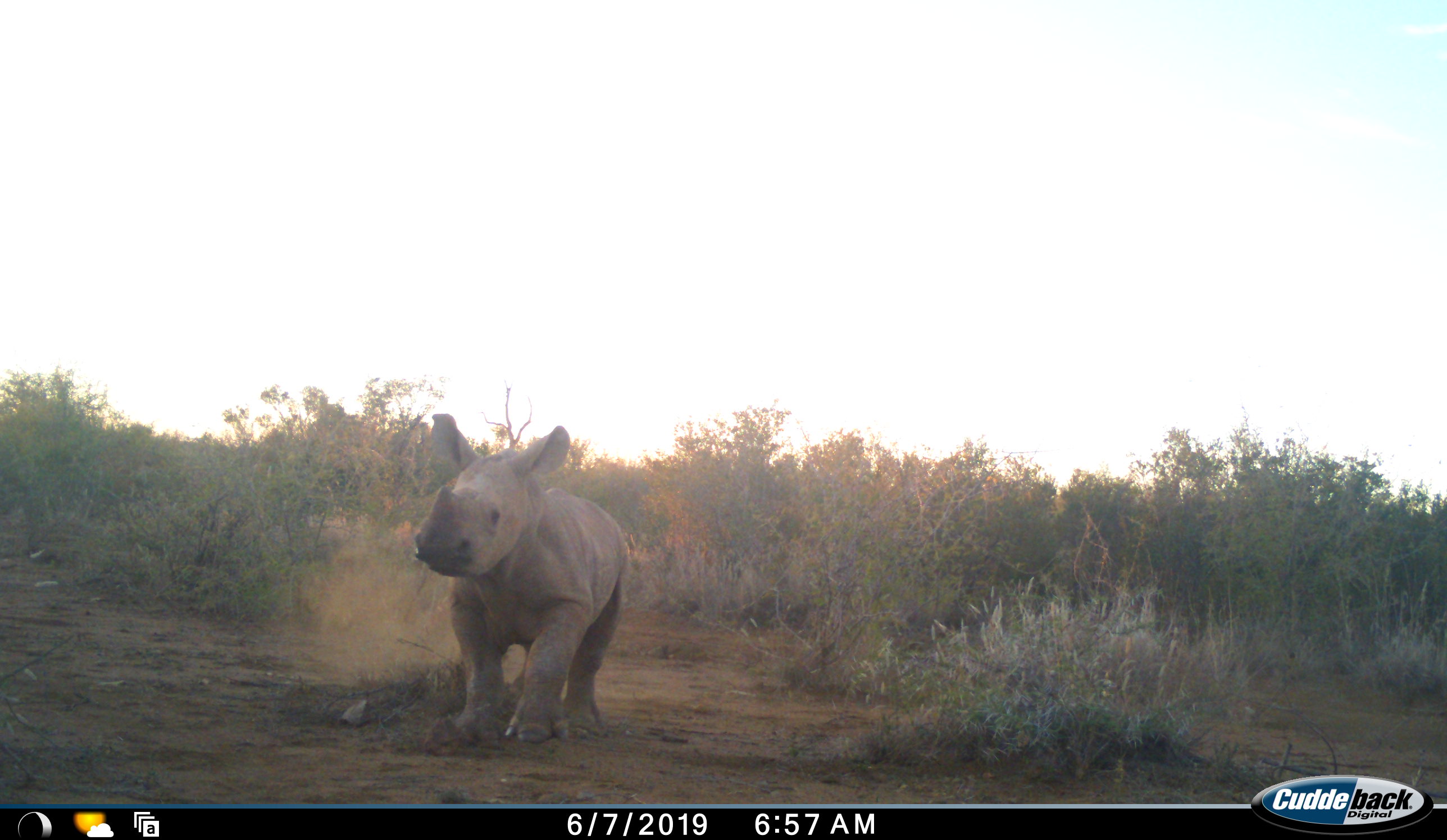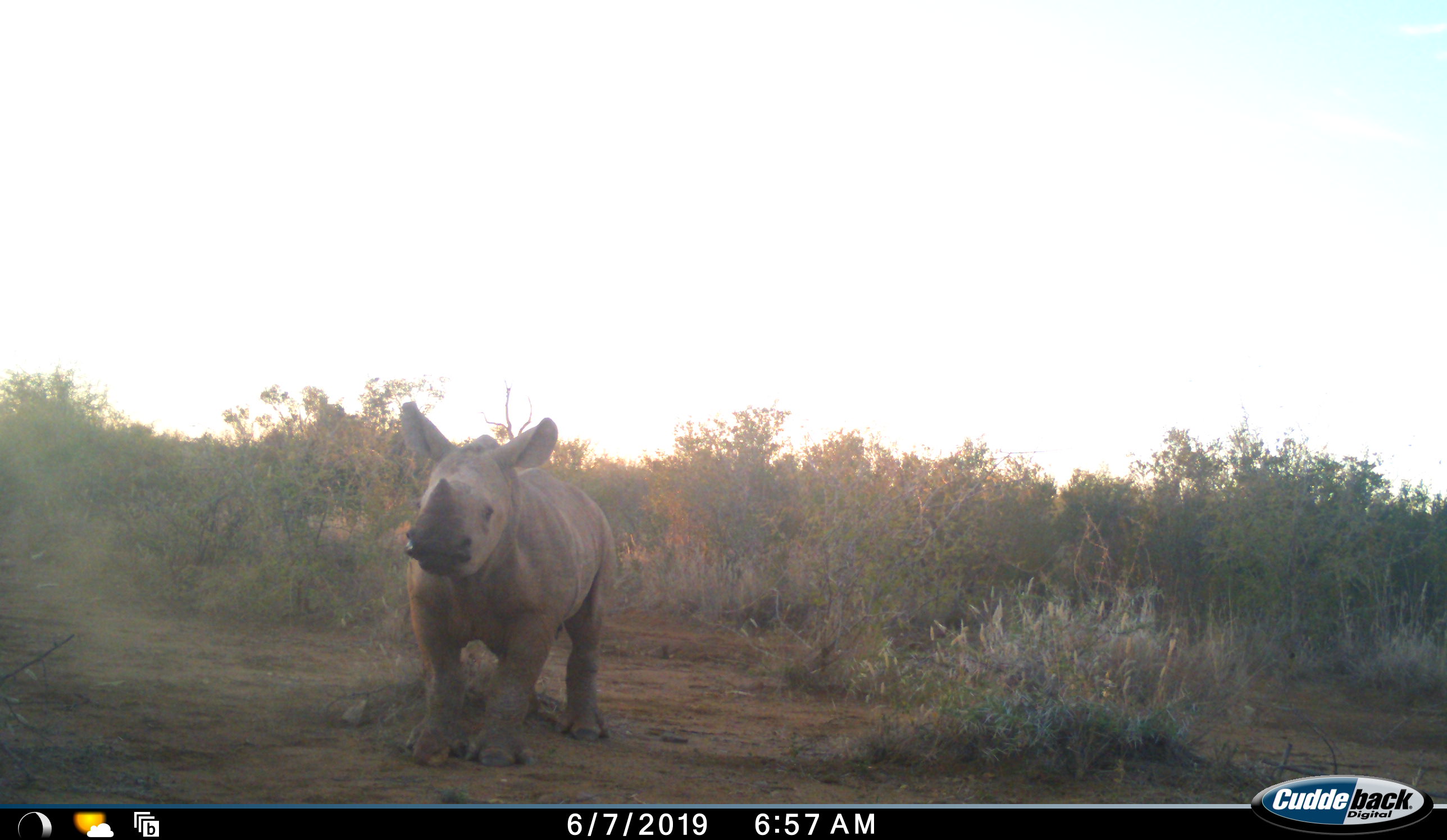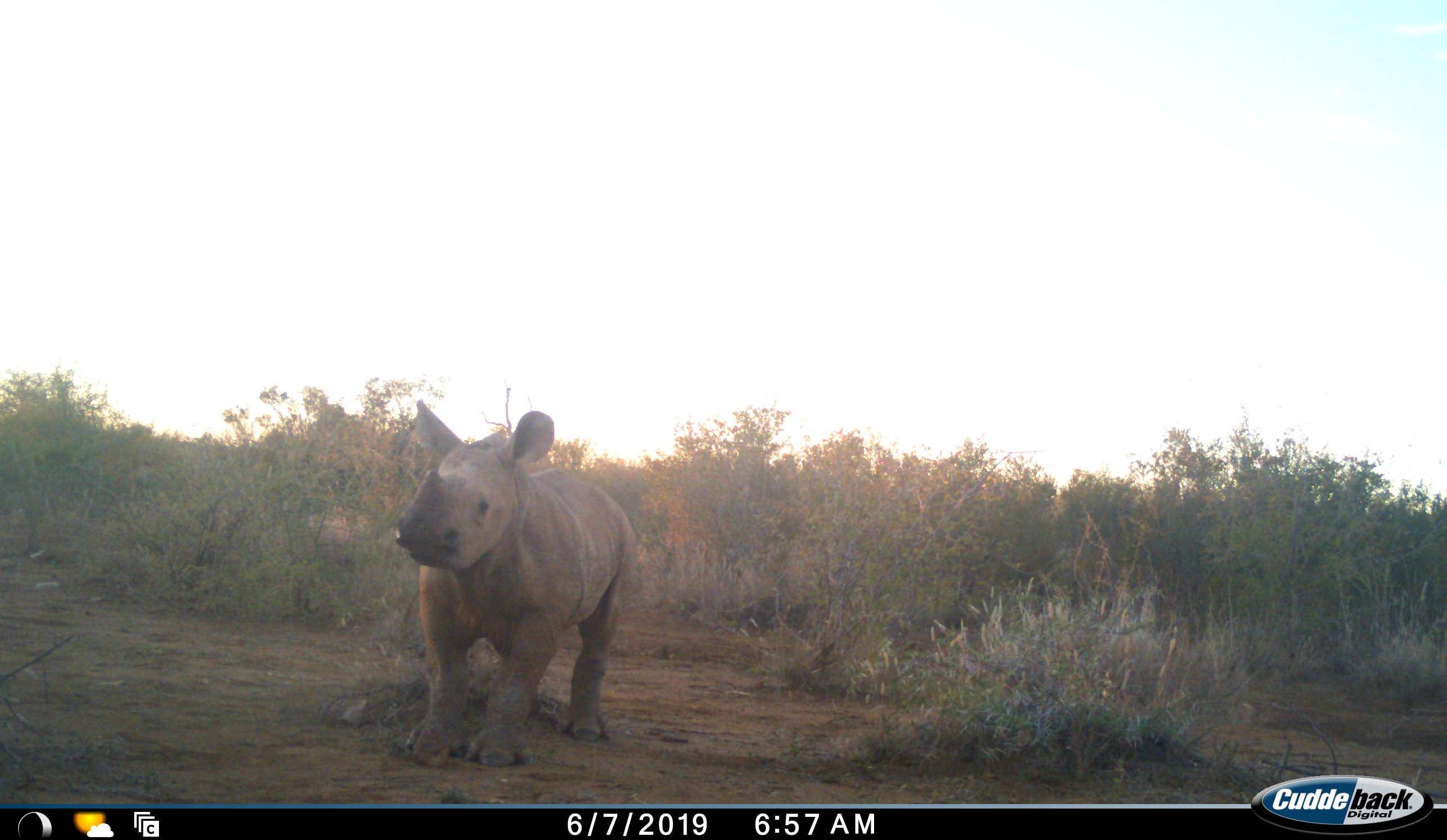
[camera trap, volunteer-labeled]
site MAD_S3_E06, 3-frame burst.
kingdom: Animalia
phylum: Chordata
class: Mammalia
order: Perissodactyla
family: Rhinocerotidae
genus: Ceratotherium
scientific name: Ceratotherium simum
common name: white rhinoceros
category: rhinoceroswhite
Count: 1.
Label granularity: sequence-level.